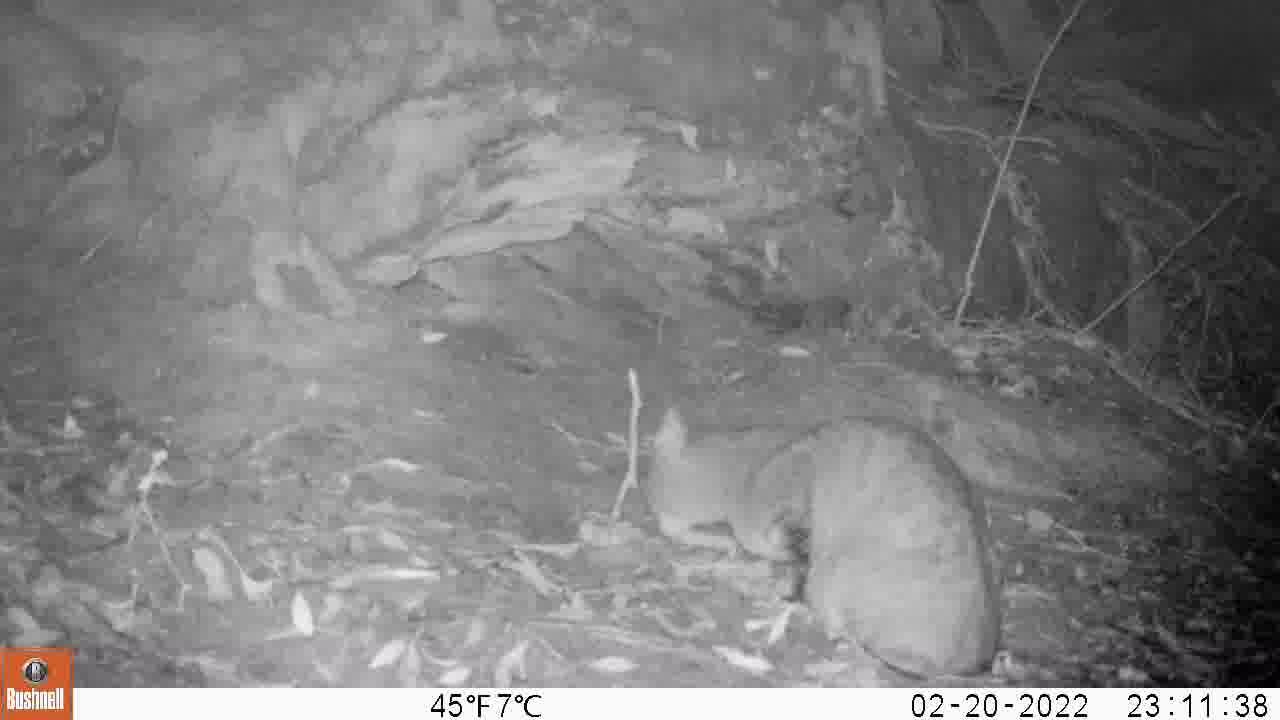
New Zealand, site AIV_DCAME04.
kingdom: Animalia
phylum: Chordata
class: Mammalia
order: Carnivora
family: Felidae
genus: Felis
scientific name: Felis catus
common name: domestic cat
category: cat